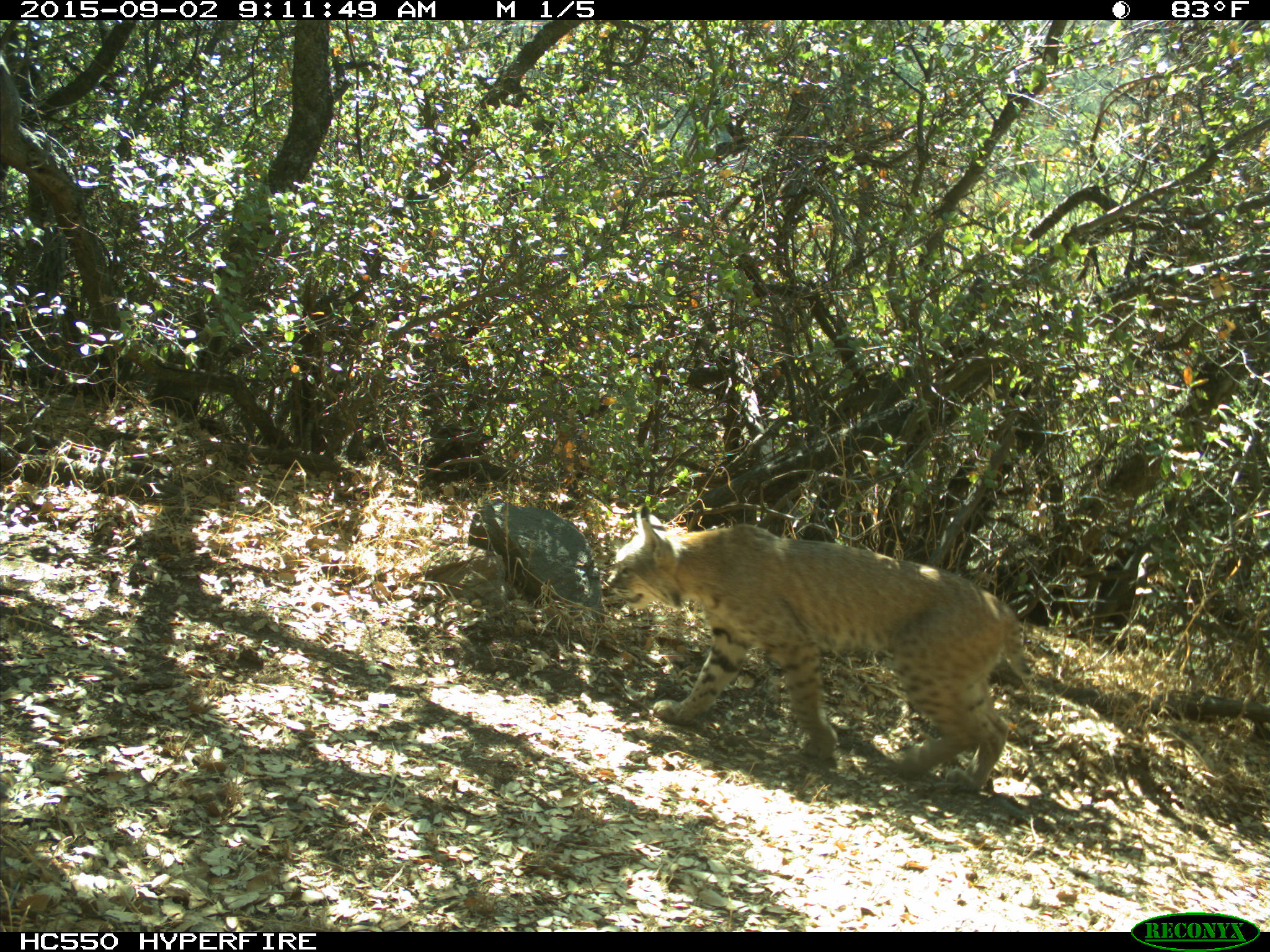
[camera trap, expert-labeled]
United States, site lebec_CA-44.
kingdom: Animalia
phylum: Chordata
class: Mammalia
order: Carnivora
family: Felidae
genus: Lynx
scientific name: Lynx rufus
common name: bobcat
Lynx rufus (bobcat).